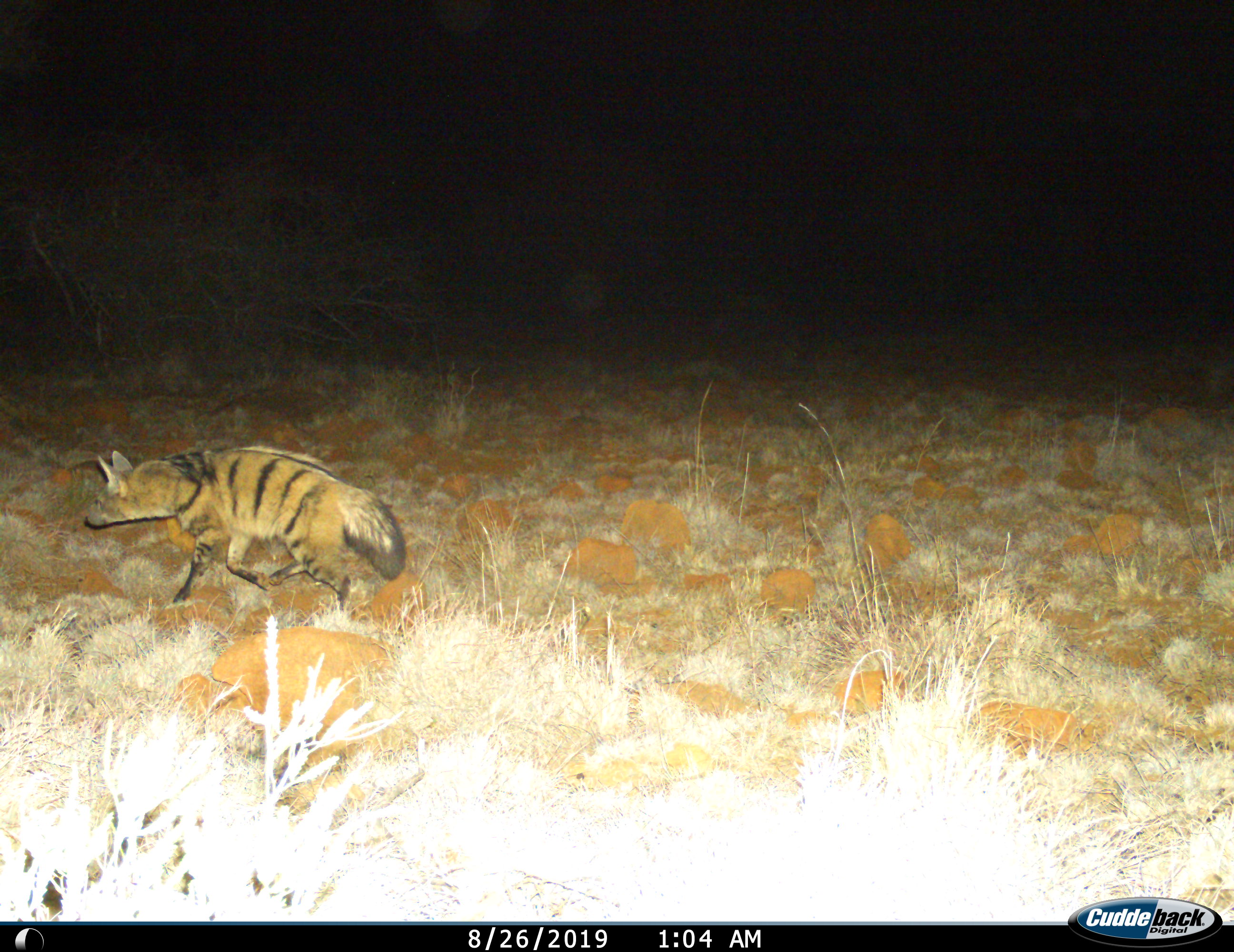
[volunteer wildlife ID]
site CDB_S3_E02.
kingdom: Animalia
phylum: Chordata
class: Mammalia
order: Carnivora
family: Hyaenidae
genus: Proteles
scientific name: Proteles cristatus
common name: aardwolf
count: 1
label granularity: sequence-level